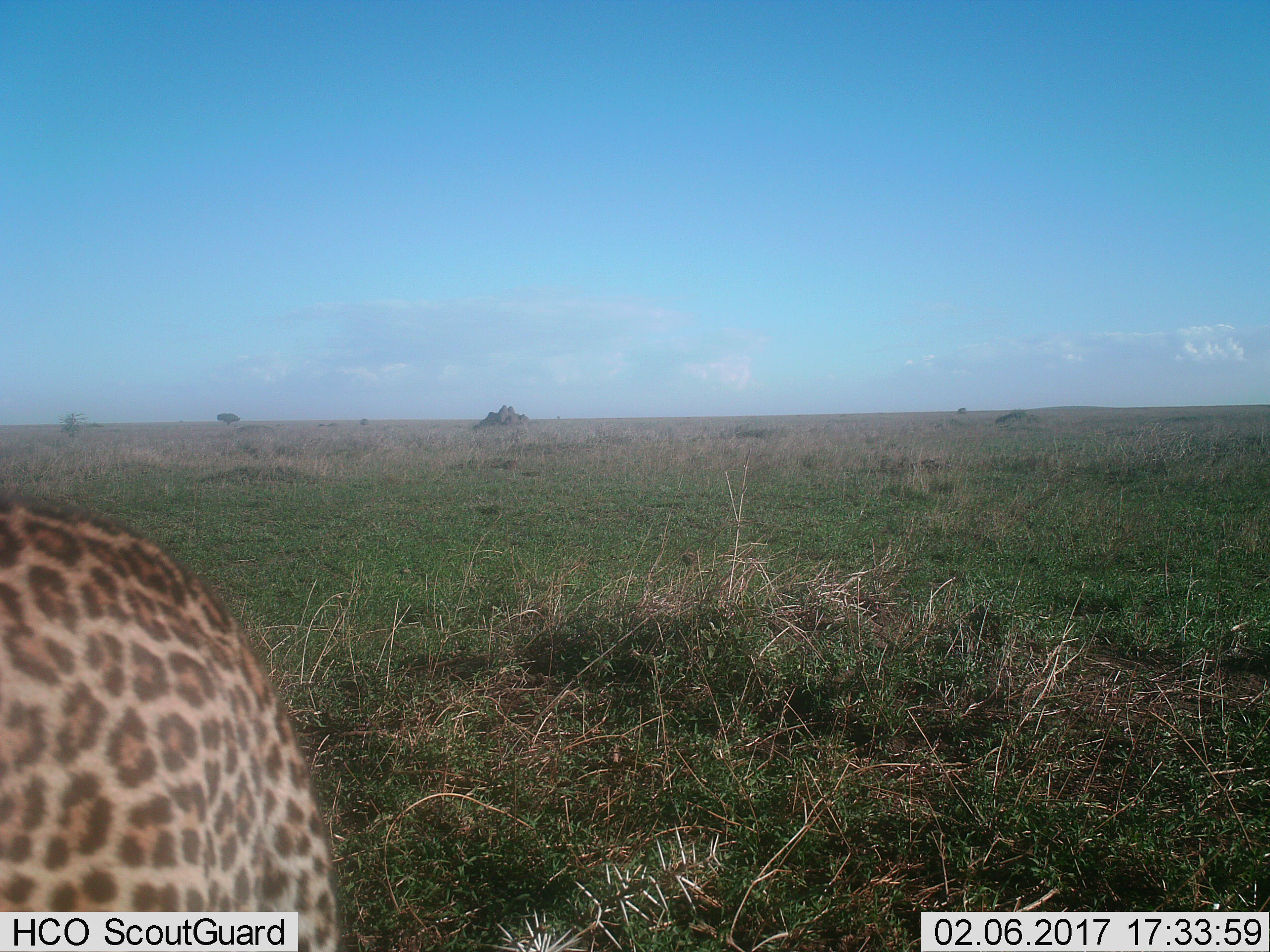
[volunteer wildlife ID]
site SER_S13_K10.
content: unidentified animal